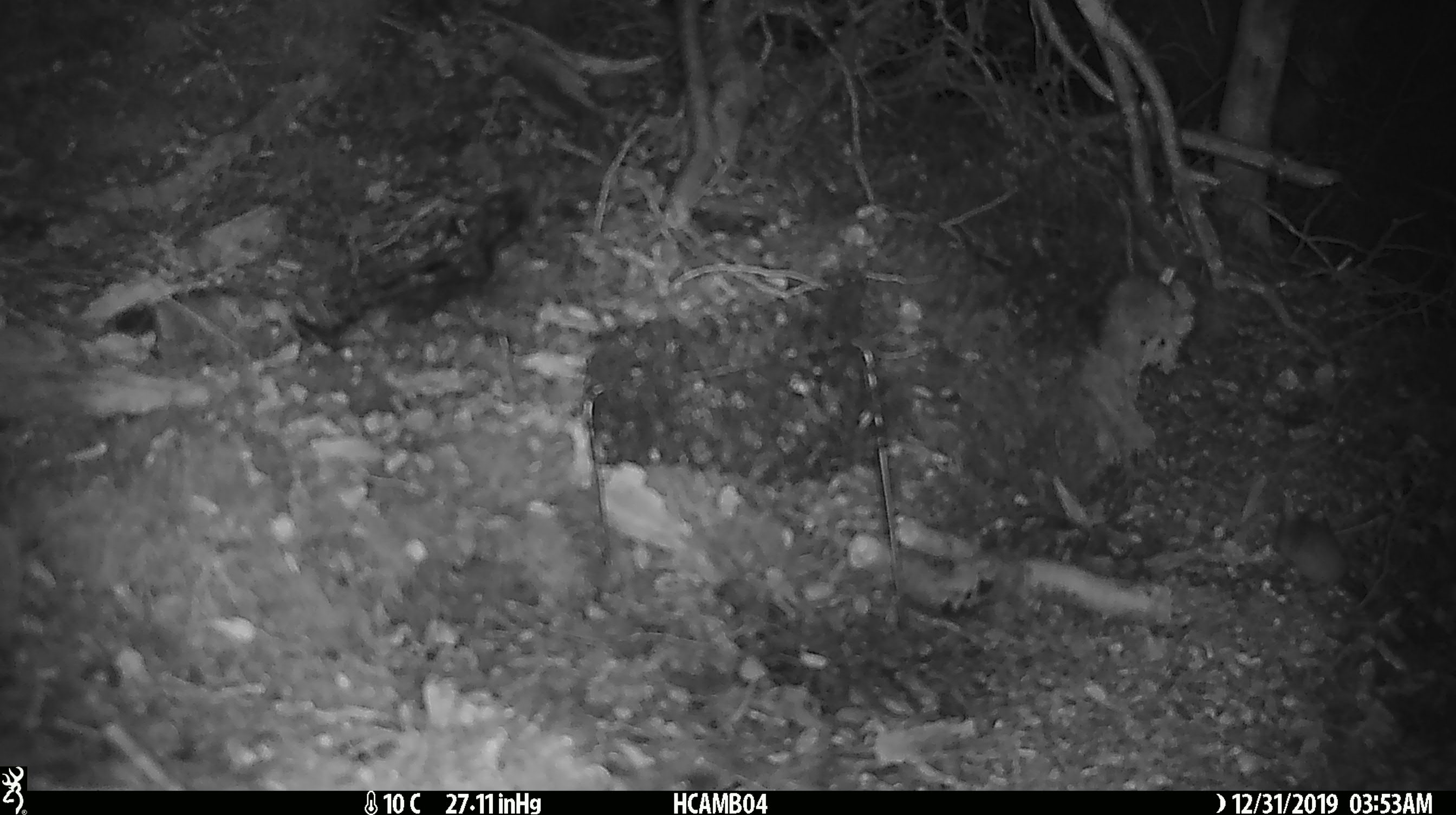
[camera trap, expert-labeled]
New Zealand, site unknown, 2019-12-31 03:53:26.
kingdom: Animalia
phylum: Chordata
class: Mammalia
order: Rodentia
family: Muridae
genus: Mus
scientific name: Mus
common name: mouse